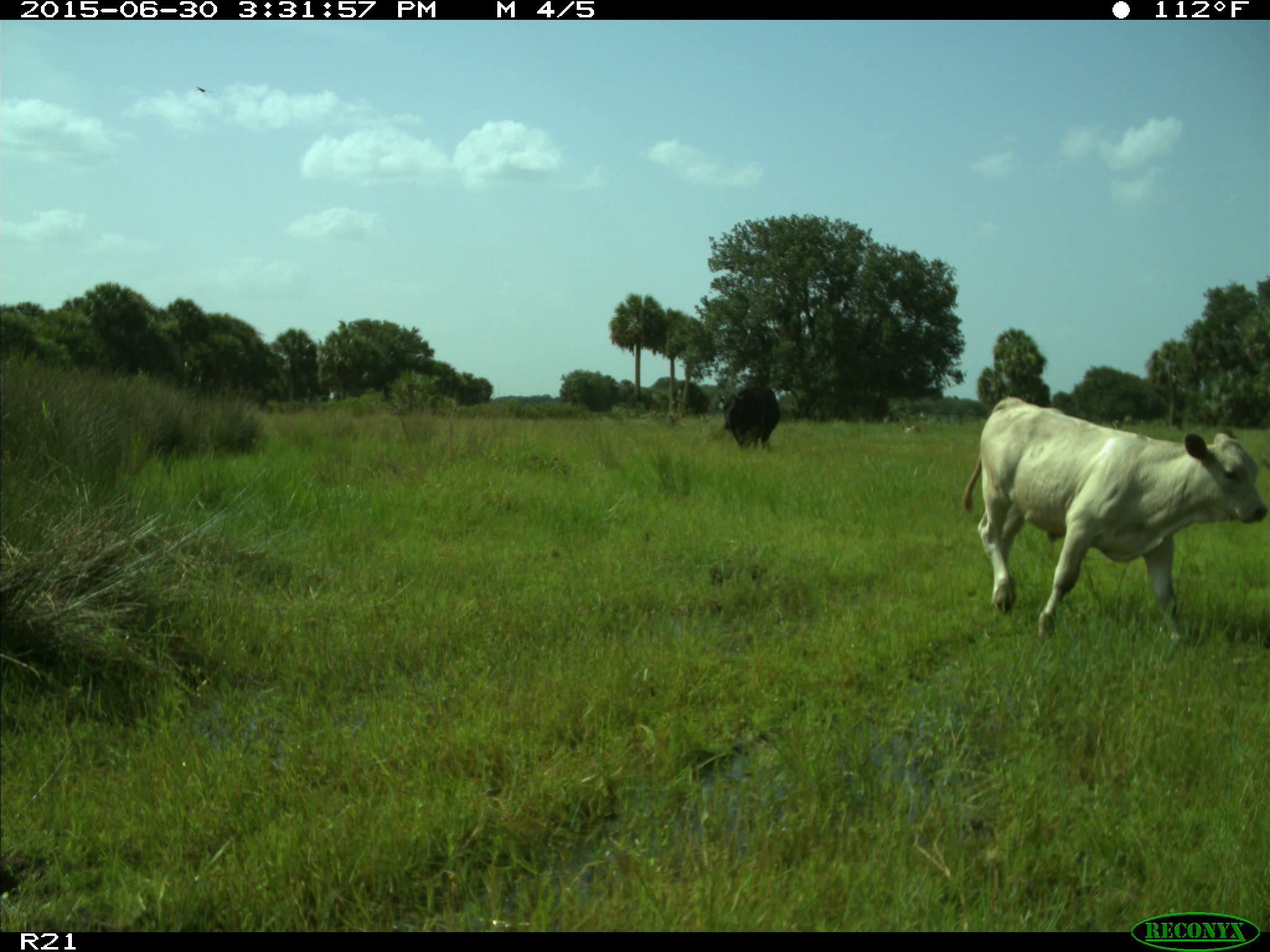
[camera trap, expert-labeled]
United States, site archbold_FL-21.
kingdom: Animalia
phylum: Chordata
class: Mammalia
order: Artiodactyla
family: Bovidae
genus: Bos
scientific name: Bos taurus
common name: domestic cow